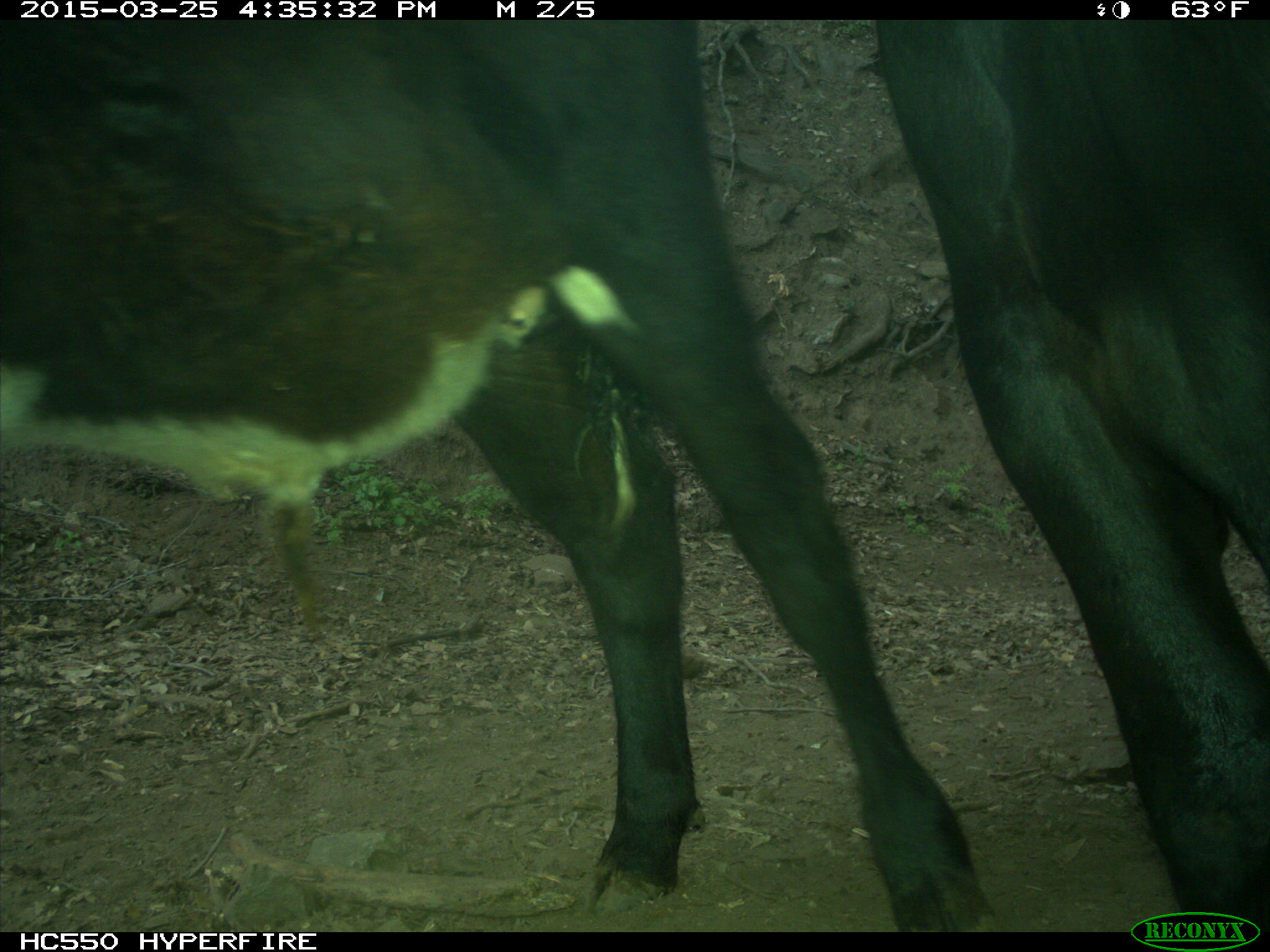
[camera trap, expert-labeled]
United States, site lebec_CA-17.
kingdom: Animalia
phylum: Chordata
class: Mammalia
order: Artiodactyla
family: Bovidae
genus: Bos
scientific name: Bos taurus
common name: domestic cow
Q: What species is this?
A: Bos taurus (domestic cow).